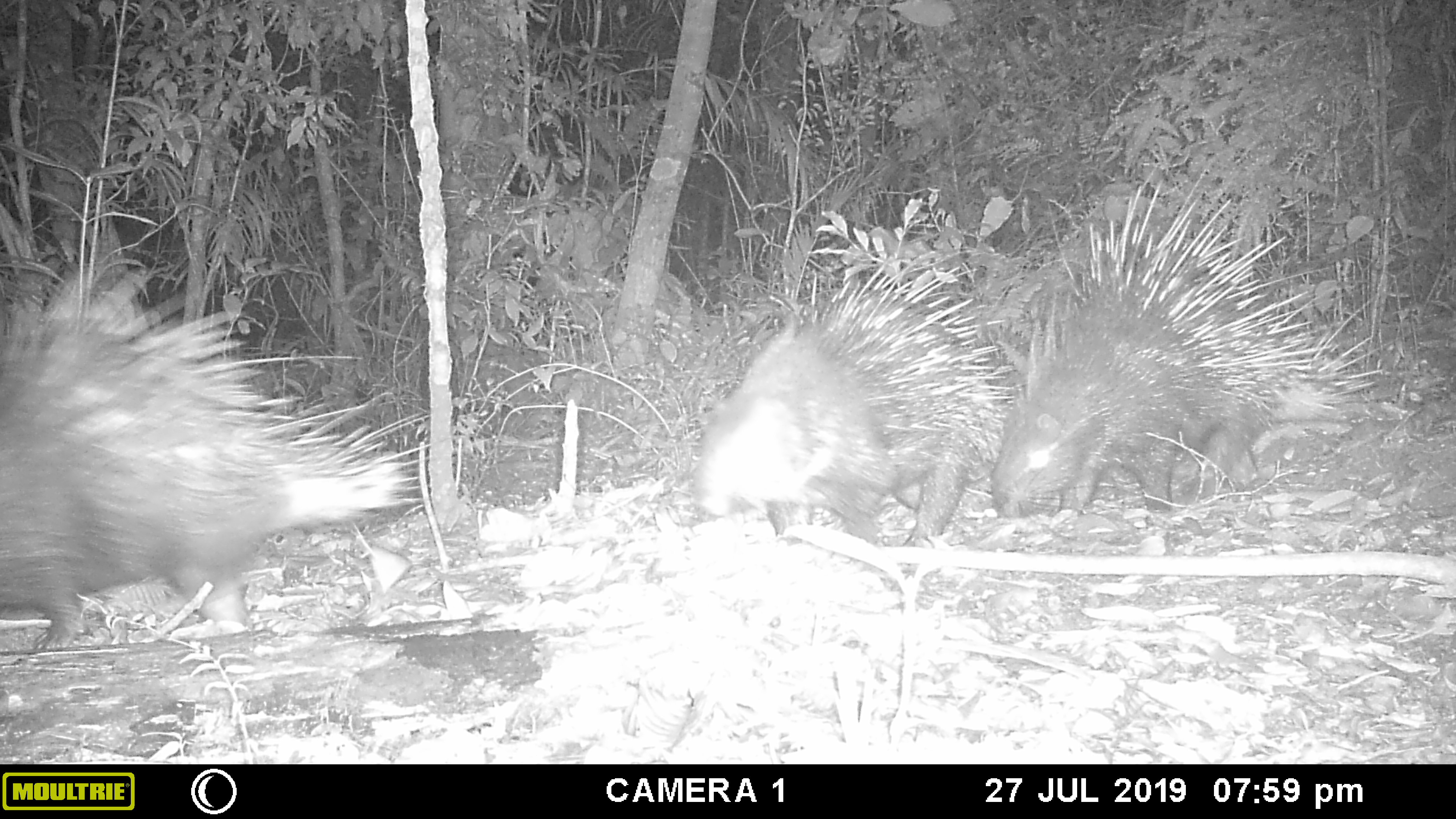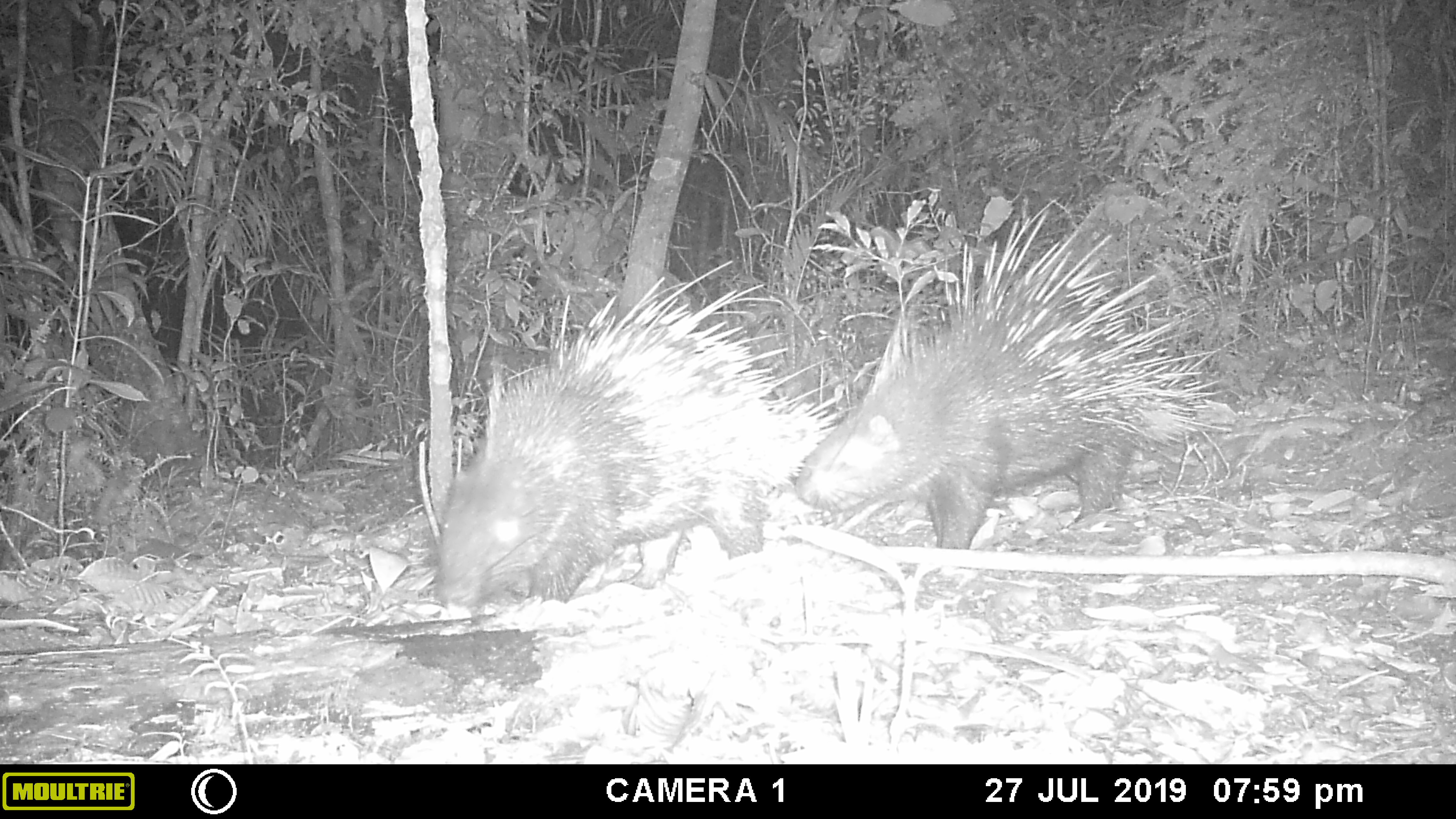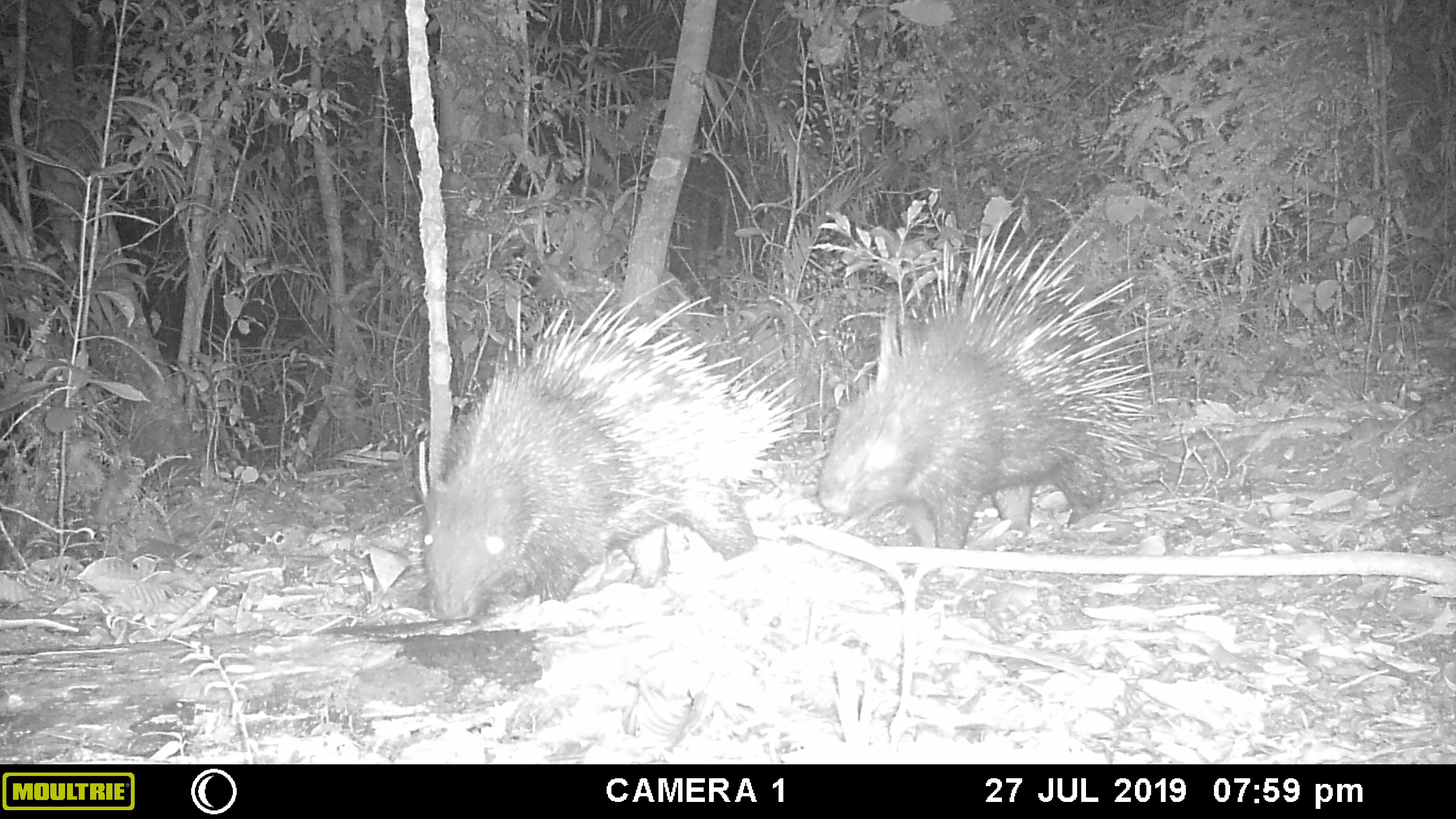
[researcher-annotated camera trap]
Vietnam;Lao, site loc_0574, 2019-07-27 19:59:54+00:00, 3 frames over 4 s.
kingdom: Animalia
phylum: Chordata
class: Mammalia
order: Rodentia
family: Hystricidae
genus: Hystrix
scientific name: Hystrix brachyura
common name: malayan porcupine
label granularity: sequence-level